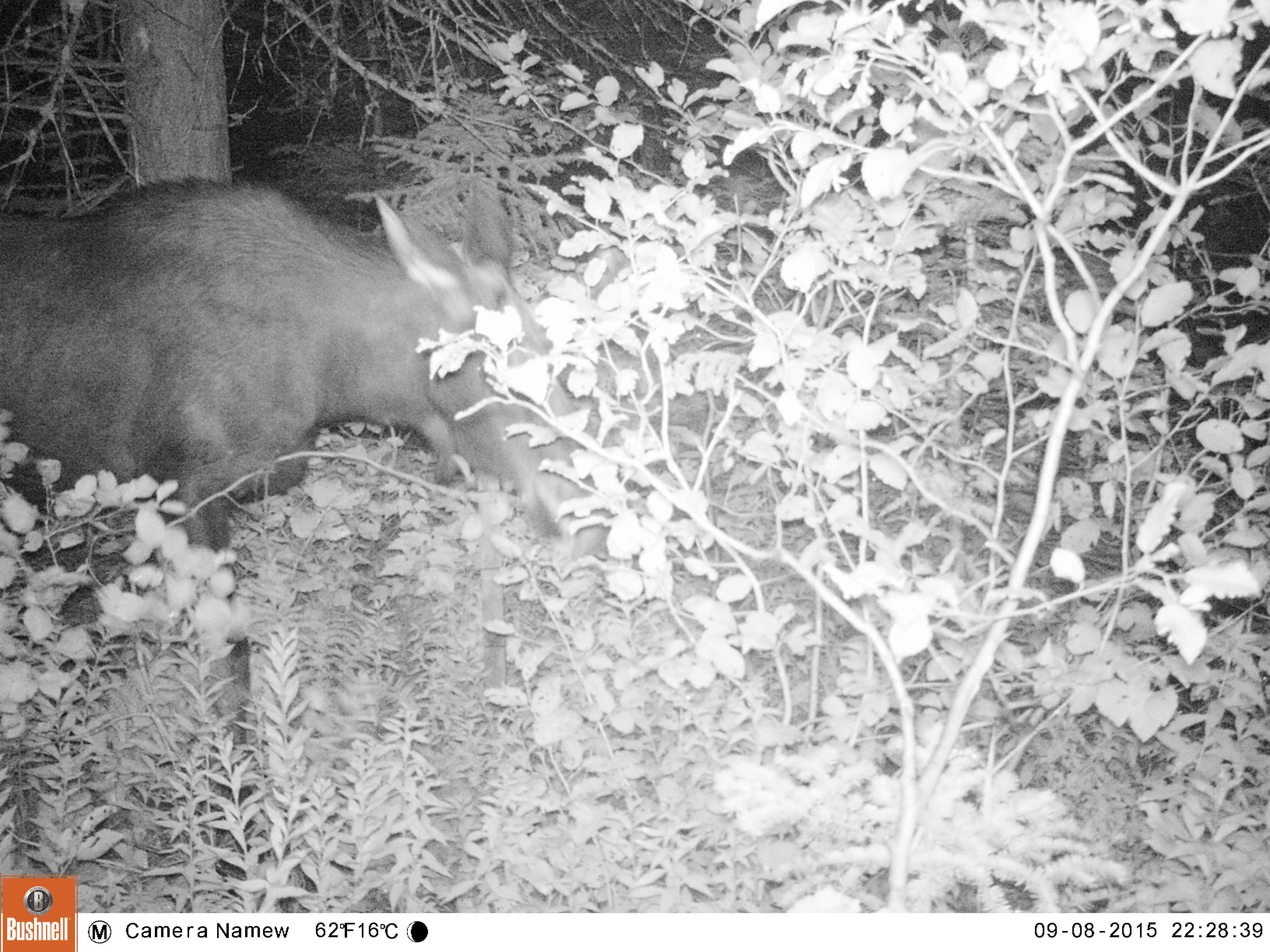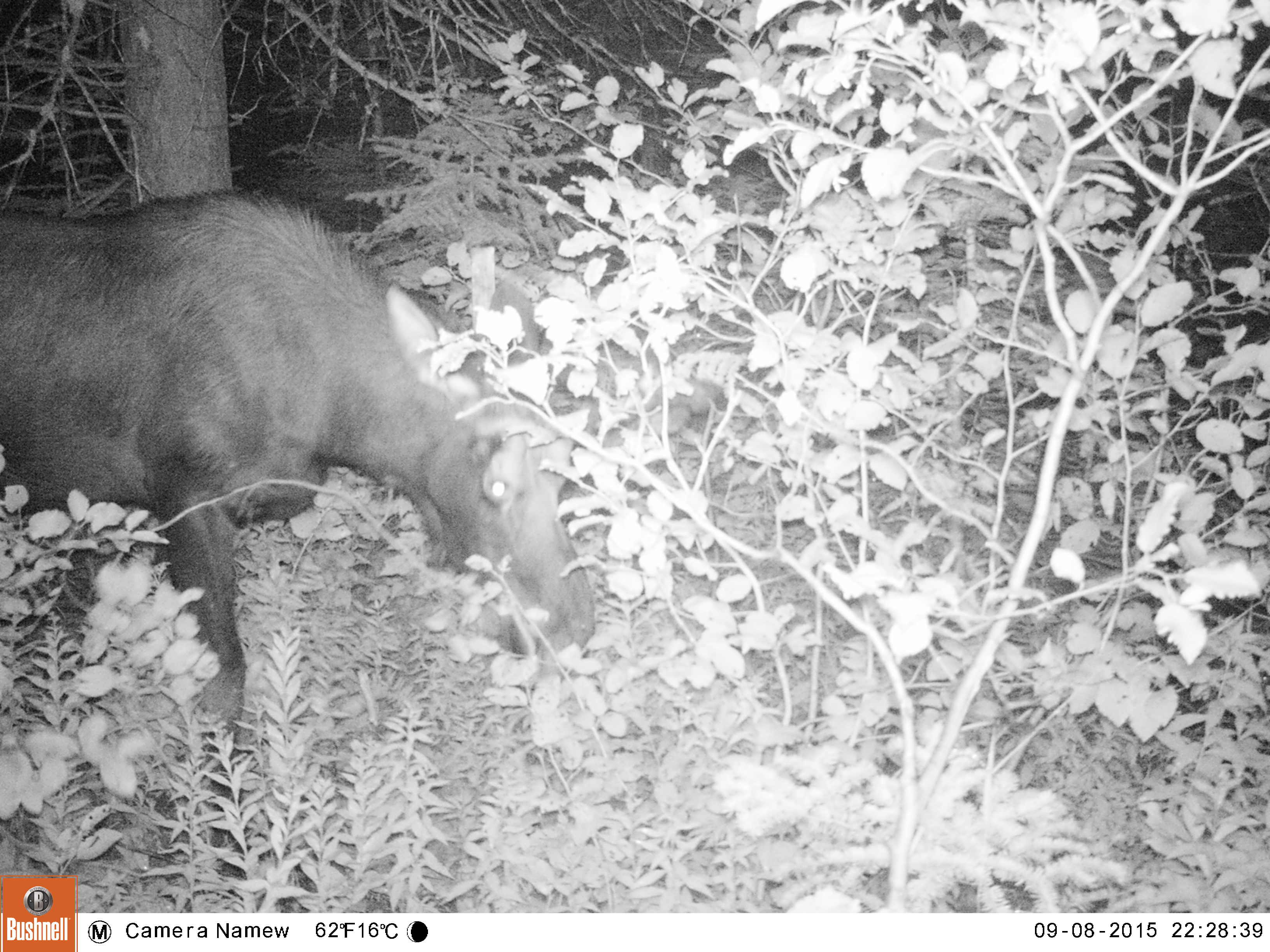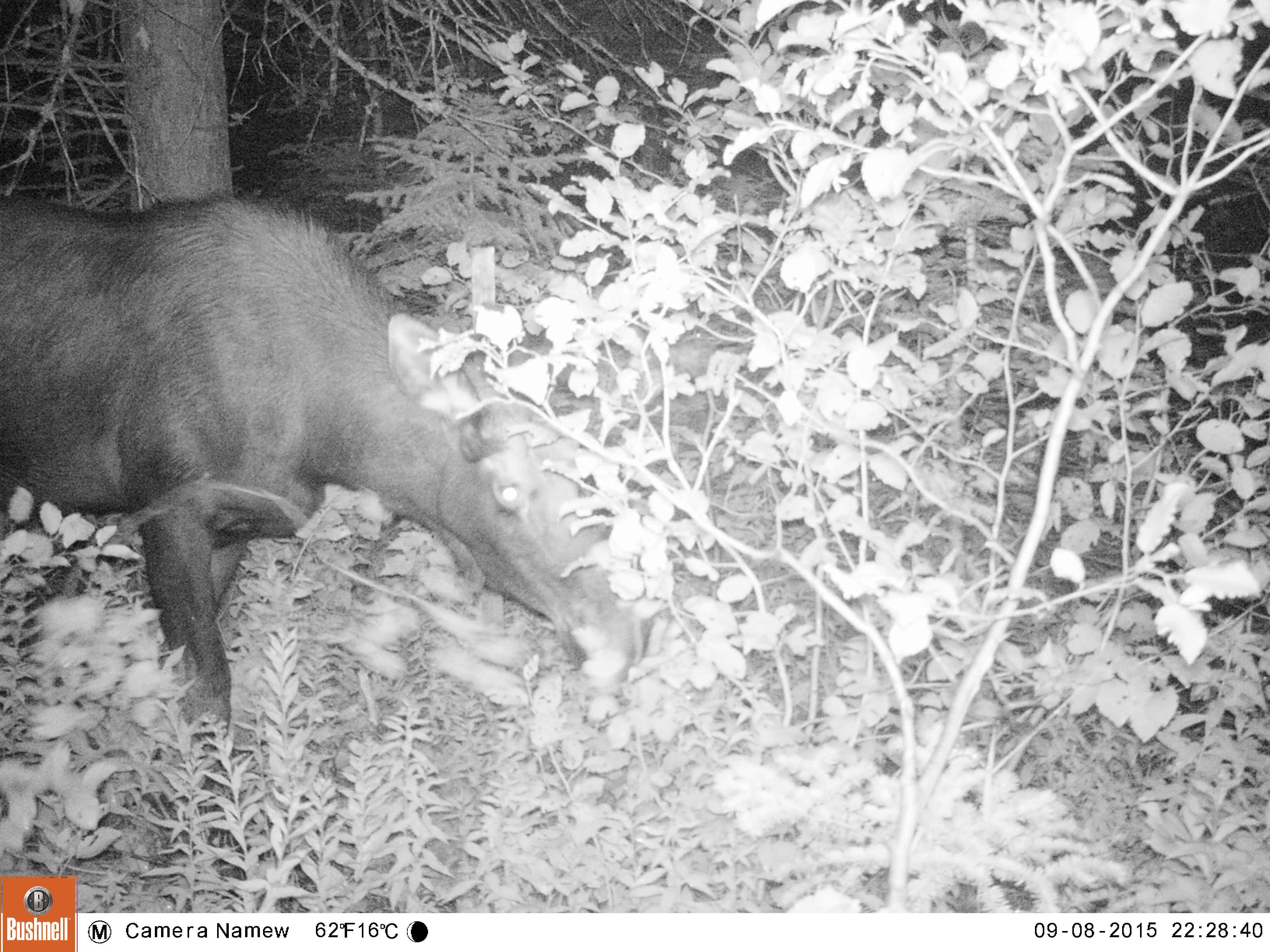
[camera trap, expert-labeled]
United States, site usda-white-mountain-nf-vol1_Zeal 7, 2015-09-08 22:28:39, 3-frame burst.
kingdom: Animalia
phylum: Chordata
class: Mammalia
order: Artiodactyla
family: Cervidae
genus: Alces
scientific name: Alces alces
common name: moose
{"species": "moose (Alces alces)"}